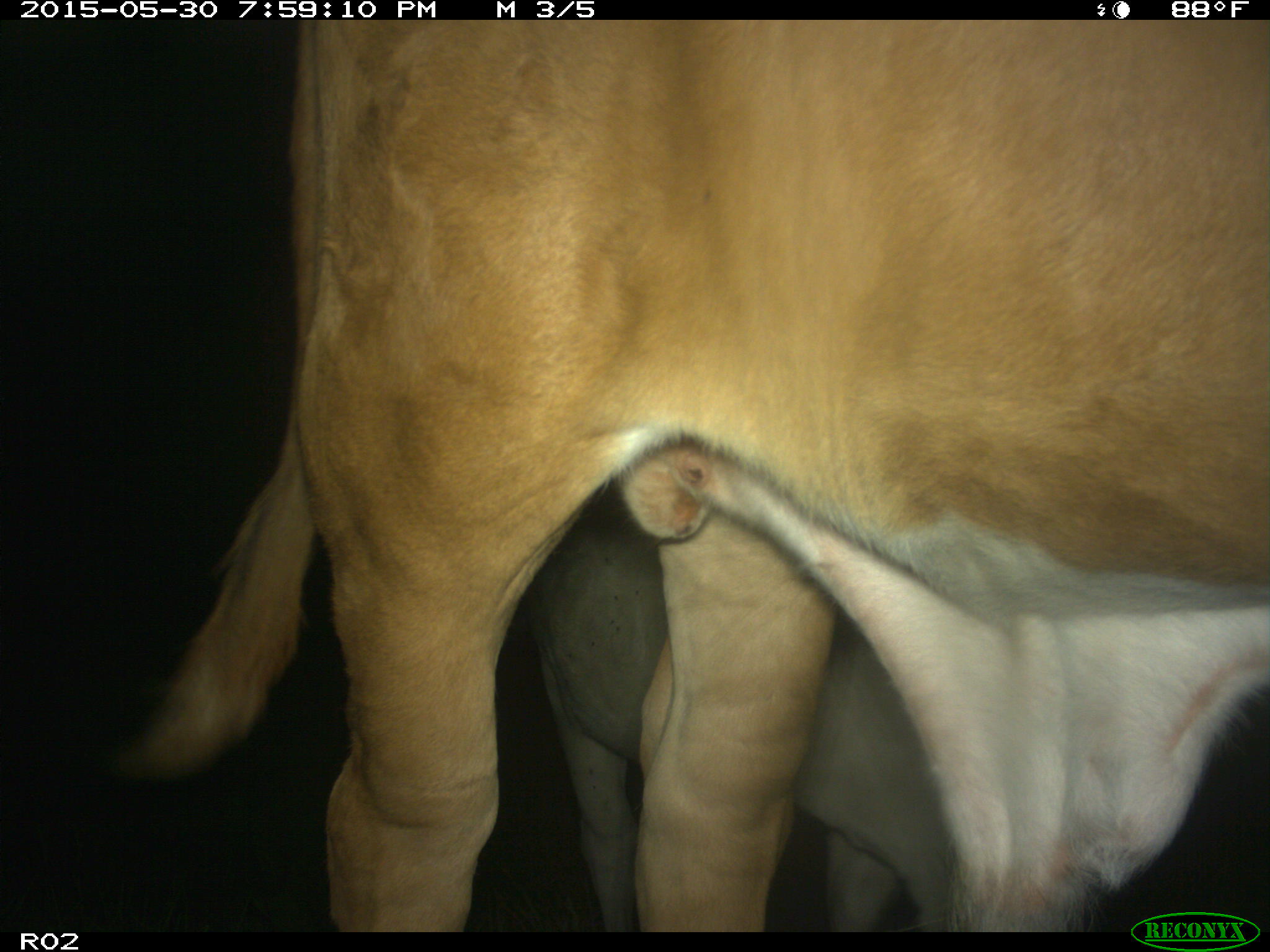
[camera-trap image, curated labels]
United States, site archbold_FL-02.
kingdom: Animalia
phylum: Chordata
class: Mammalia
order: Artiodactyla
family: Bovidae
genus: Bos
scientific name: Bos taurus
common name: domestic cow